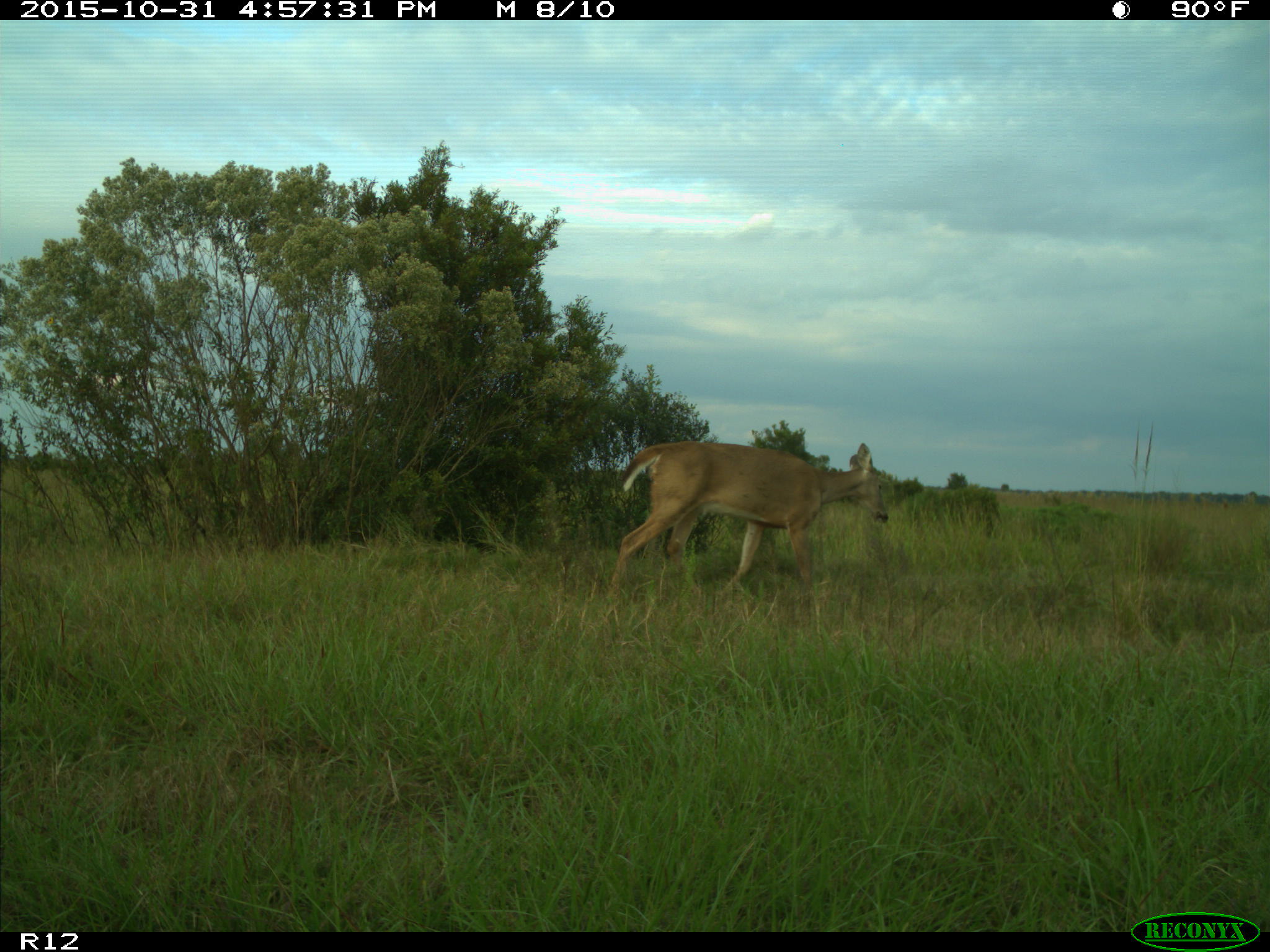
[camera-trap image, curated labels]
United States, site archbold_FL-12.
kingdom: Animalia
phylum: Chordata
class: Mammalia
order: Artiodactyla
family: Cervidae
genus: Odocoileus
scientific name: Odocoileus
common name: deer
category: unidentified deer